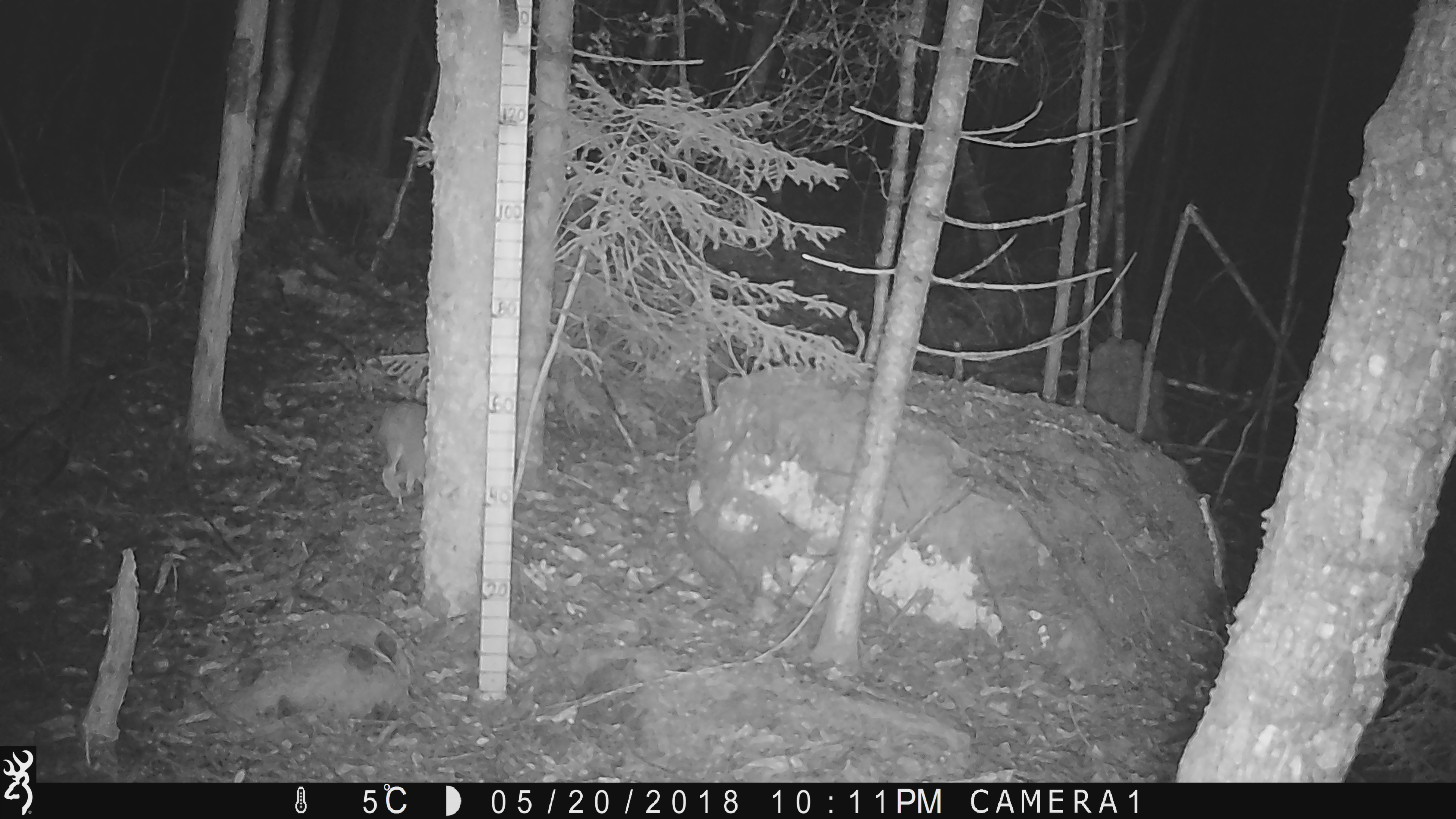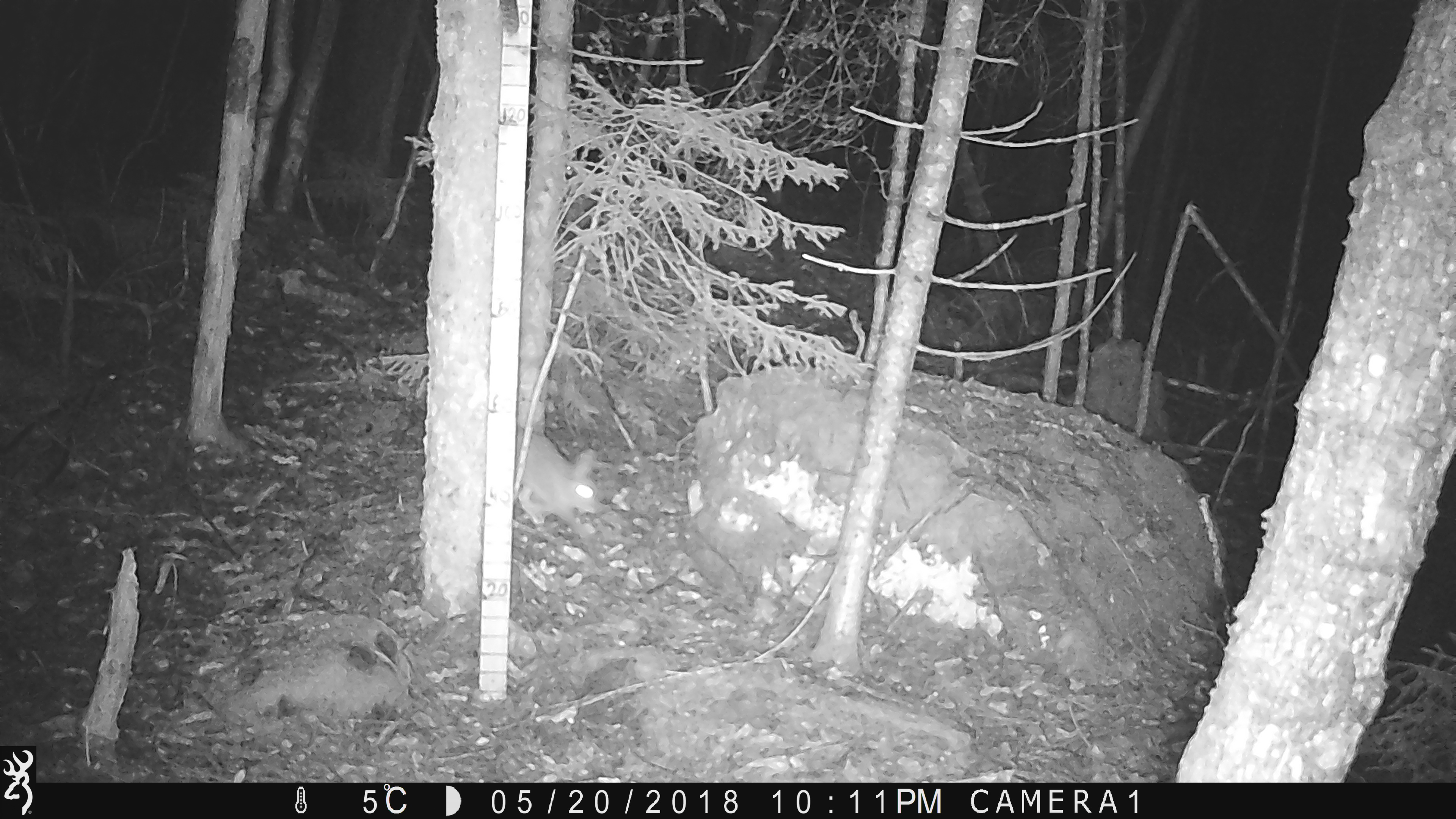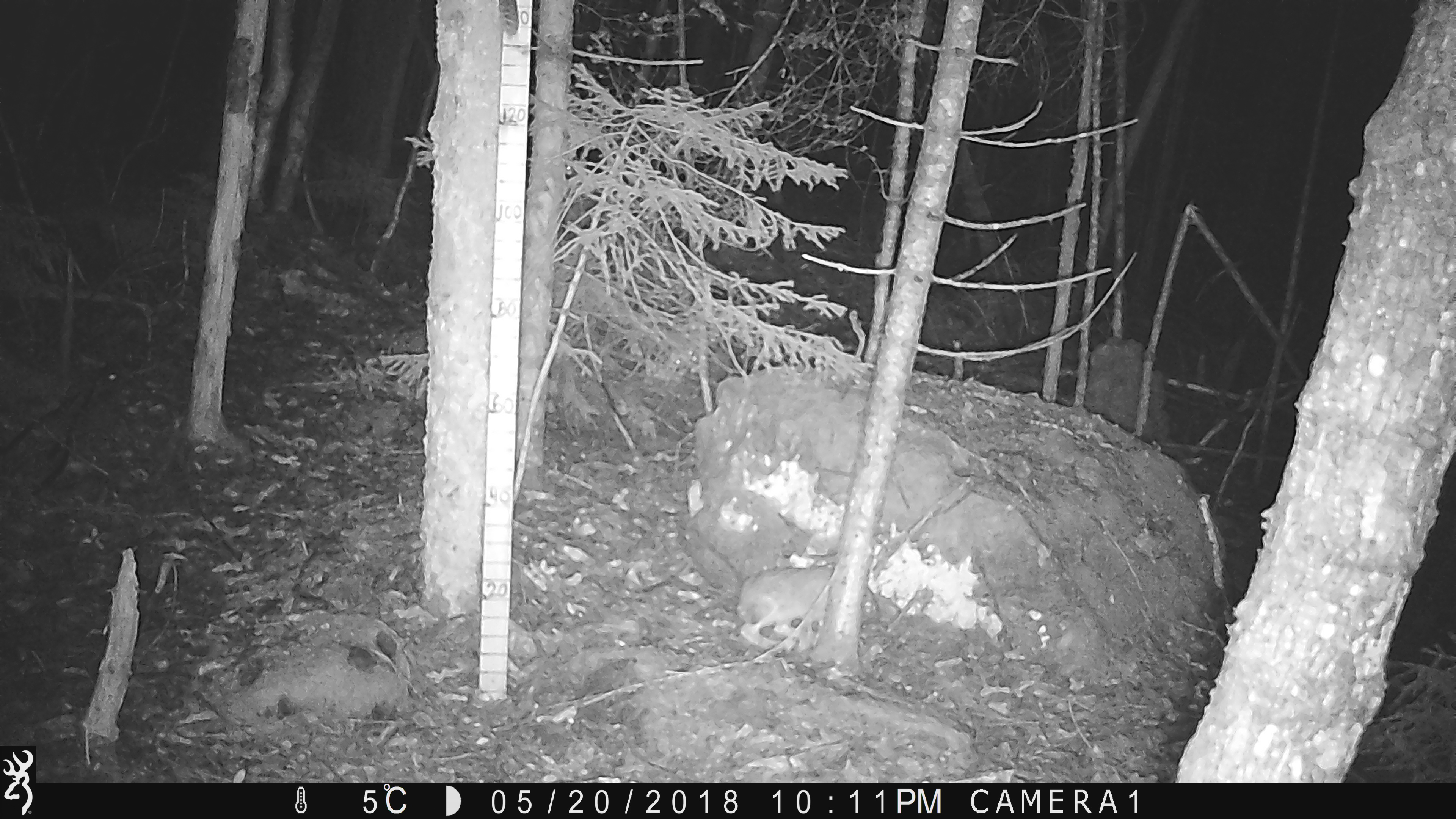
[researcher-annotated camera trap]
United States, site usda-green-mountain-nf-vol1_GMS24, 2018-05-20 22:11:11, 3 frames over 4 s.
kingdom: Animalia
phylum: Chordata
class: Mammalia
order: Lagomorpha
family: Leporidae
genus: Lepus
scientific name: Lepus americanus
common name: snowshoe hare